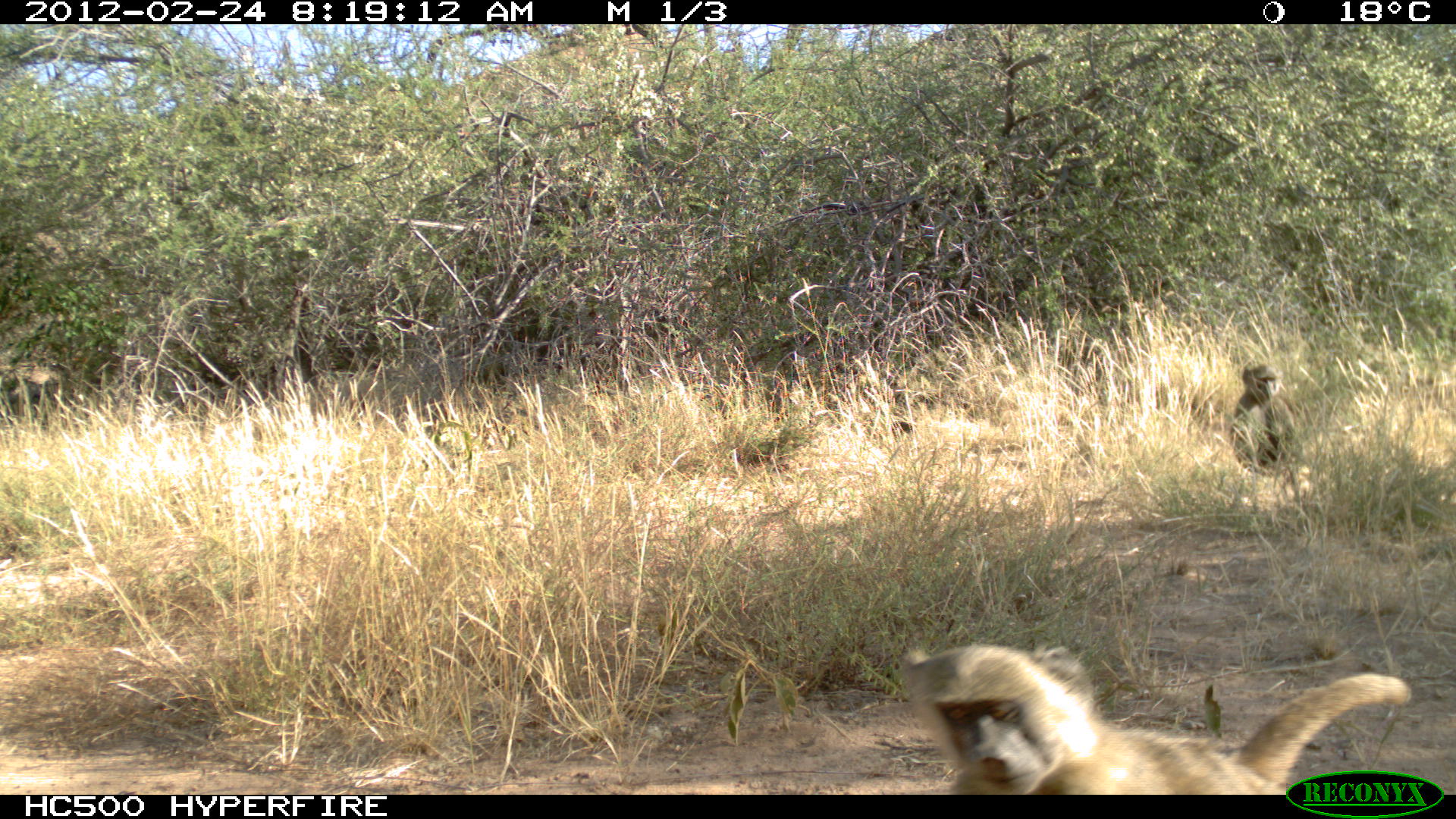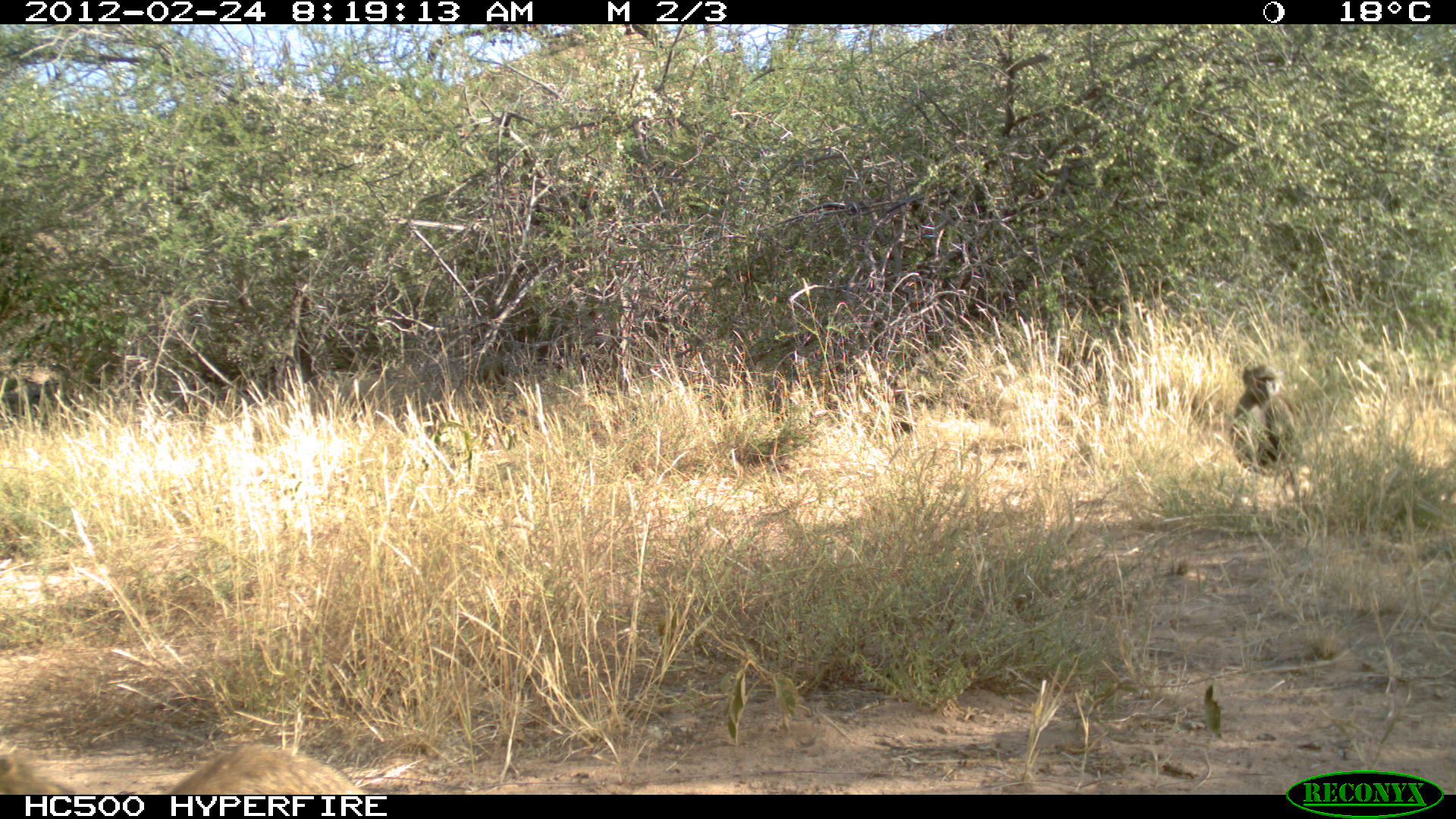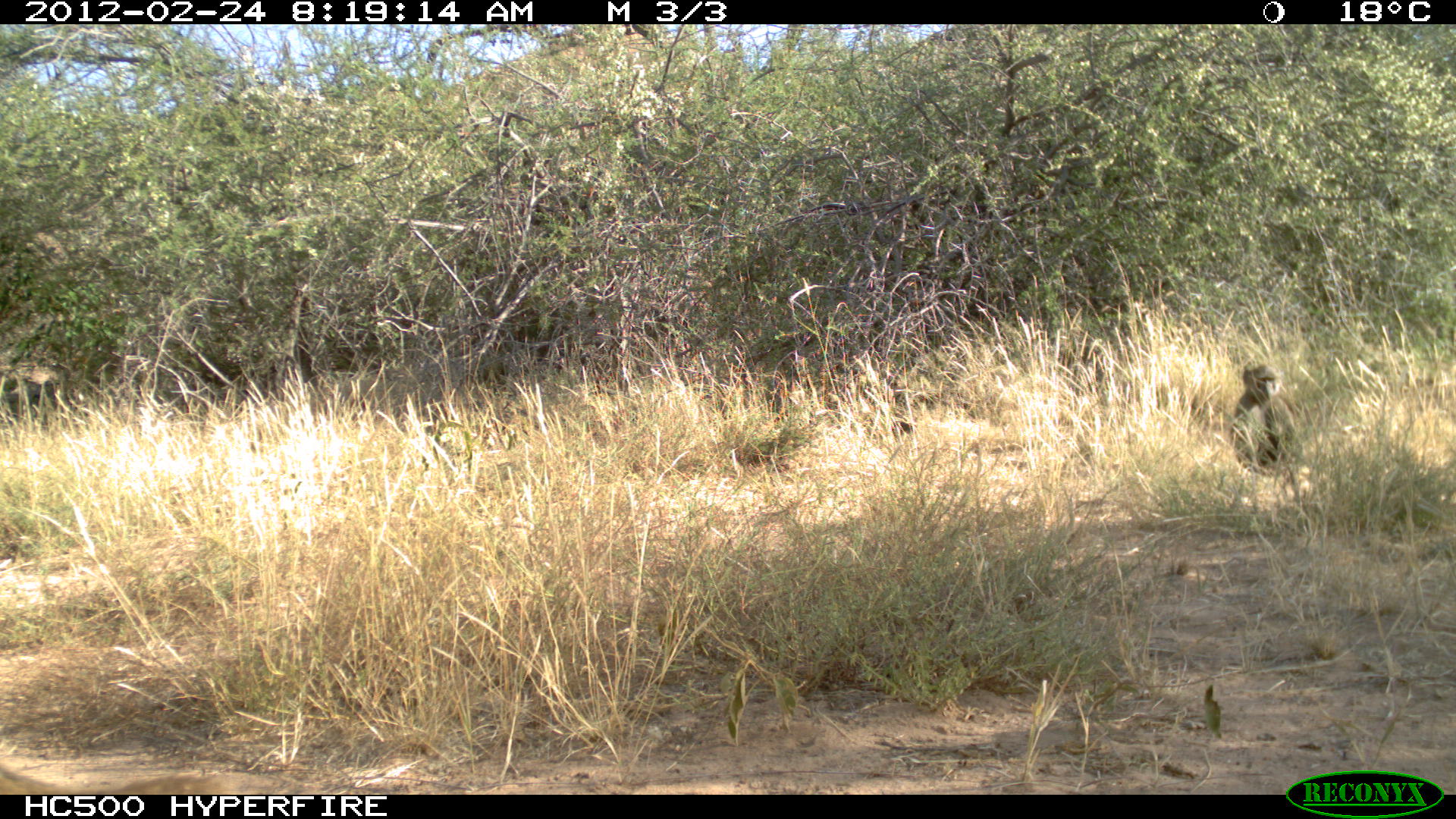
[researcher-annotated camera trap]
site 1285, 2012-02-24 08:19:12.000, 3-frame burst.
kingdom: Animalia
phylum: Chordata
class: Mammalia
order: Primates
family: Cercopithecidae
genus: Papio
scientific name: Papio anubis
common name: olive baboon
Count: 2.